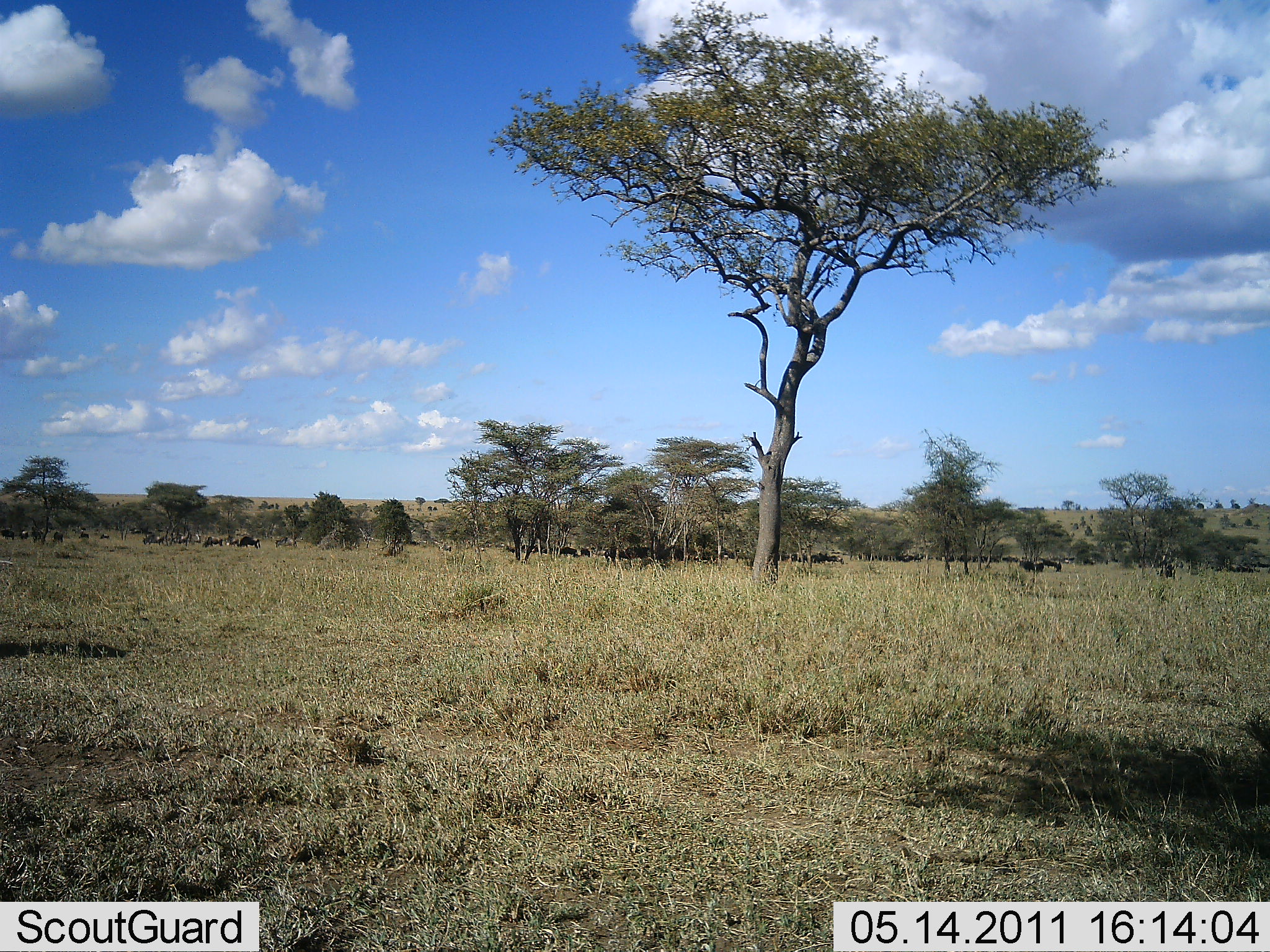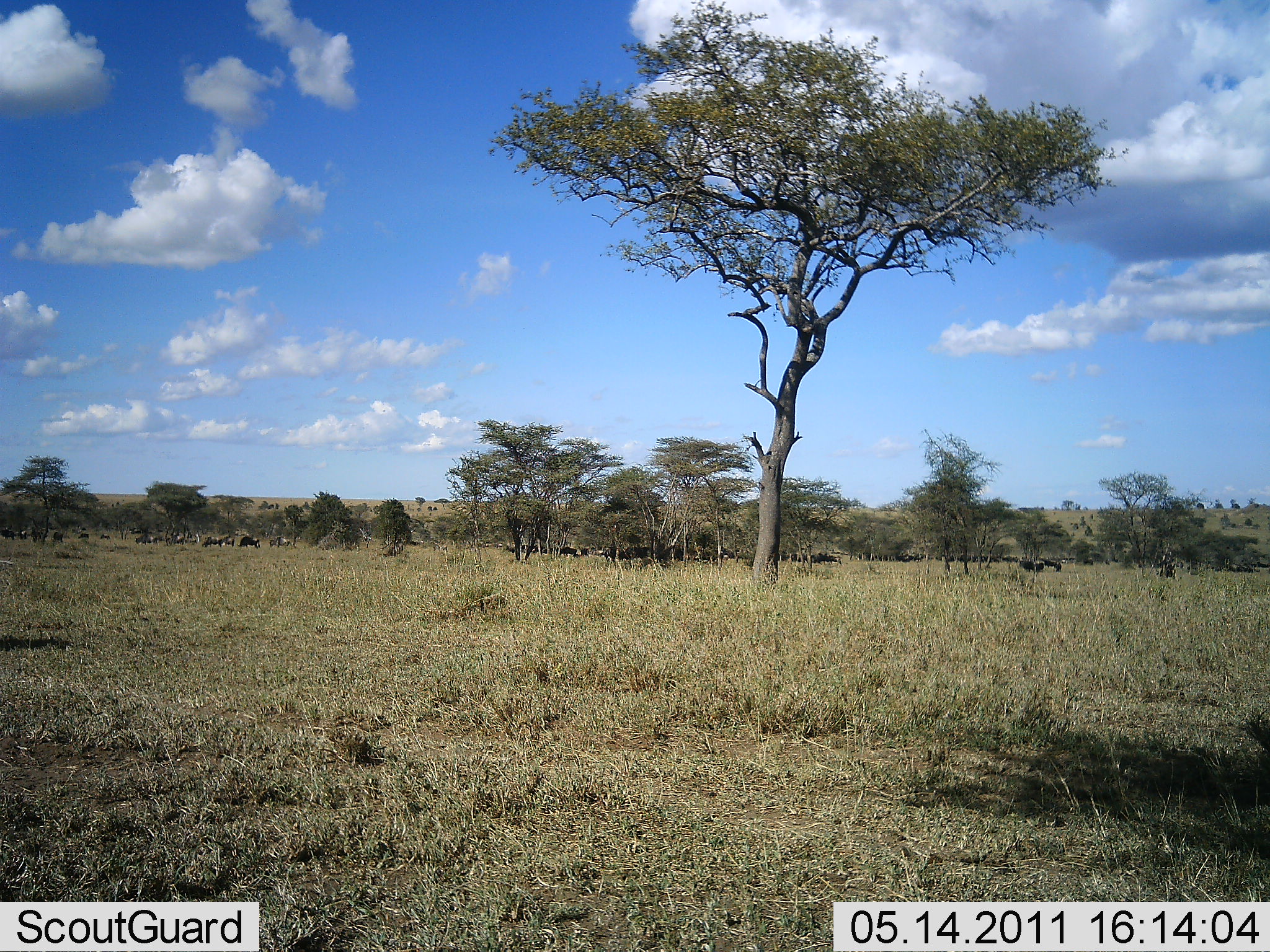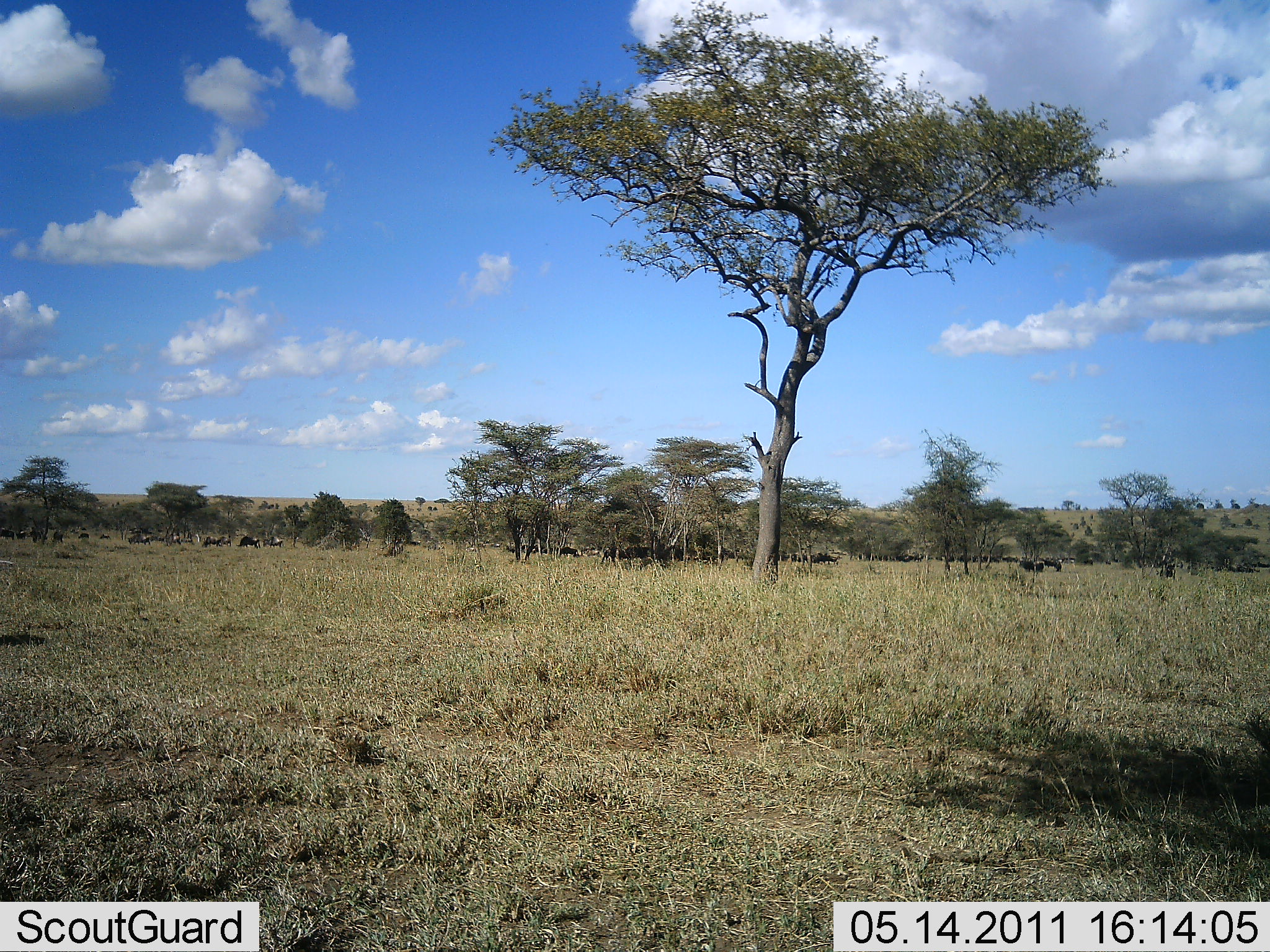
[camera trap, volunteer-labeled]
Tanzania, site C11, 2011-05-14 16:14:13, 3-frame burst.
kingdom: Animalia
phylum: Chordata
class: Mammalia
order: Artiodactyla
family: Bovidae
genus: Connochaetes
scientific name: Connochaetes taurinus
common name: blue wildebeest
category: wildebeest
Wildebeest (blue wildebeest) (Connochaetes taurinus), count 11-50. Behavior (volunteer vote fractions): standing 64%, resting 7%, moving 71%, interacting 7%. Young present (vote fraction): 7%. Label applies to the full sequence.